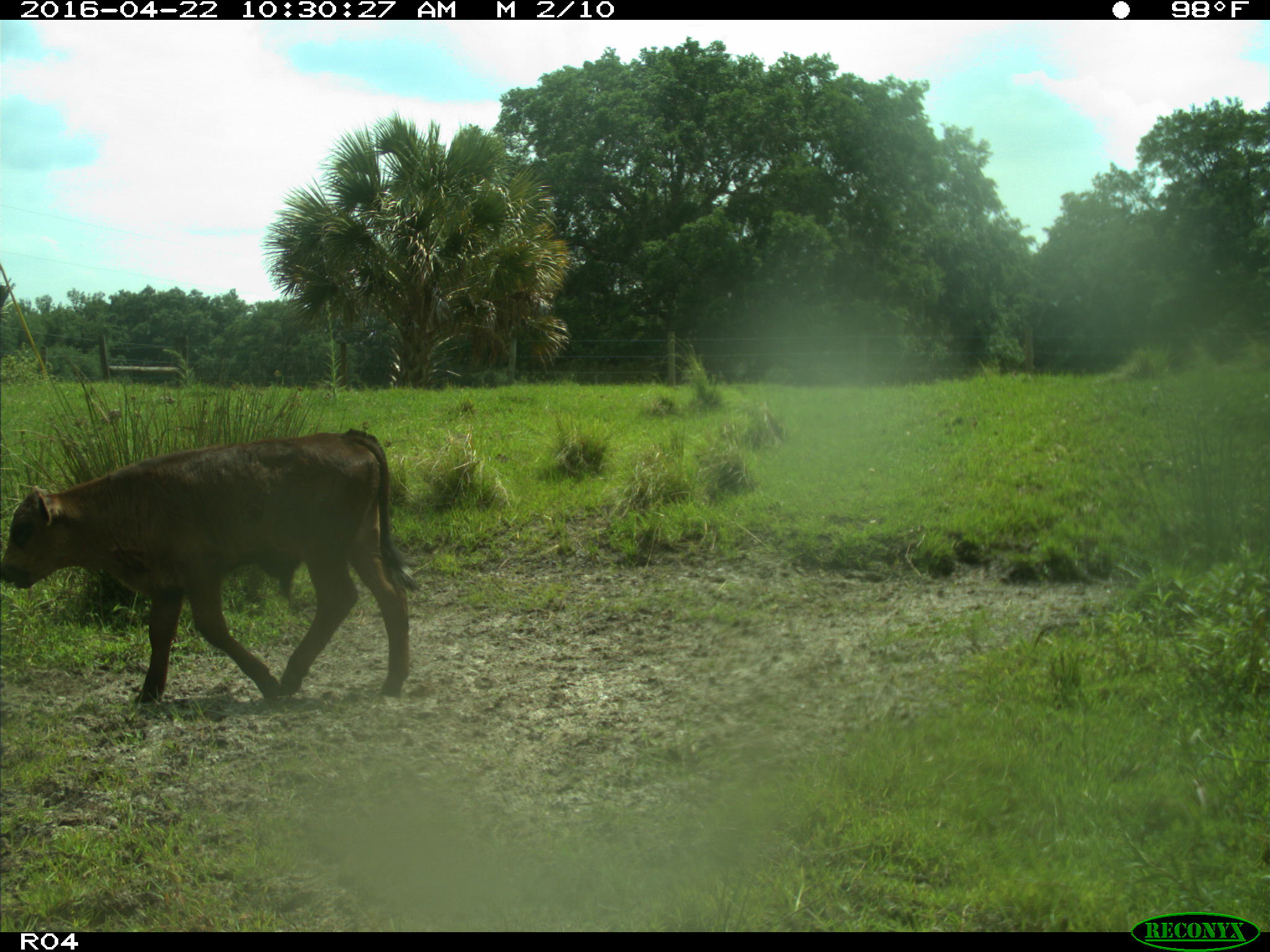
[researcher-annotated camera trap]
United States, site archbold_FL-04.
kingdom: Animalia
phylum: Chordata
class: Mammalia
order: Artiodactyla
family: Bovidae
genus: Bos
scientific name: Bos taurus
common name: domestic cow